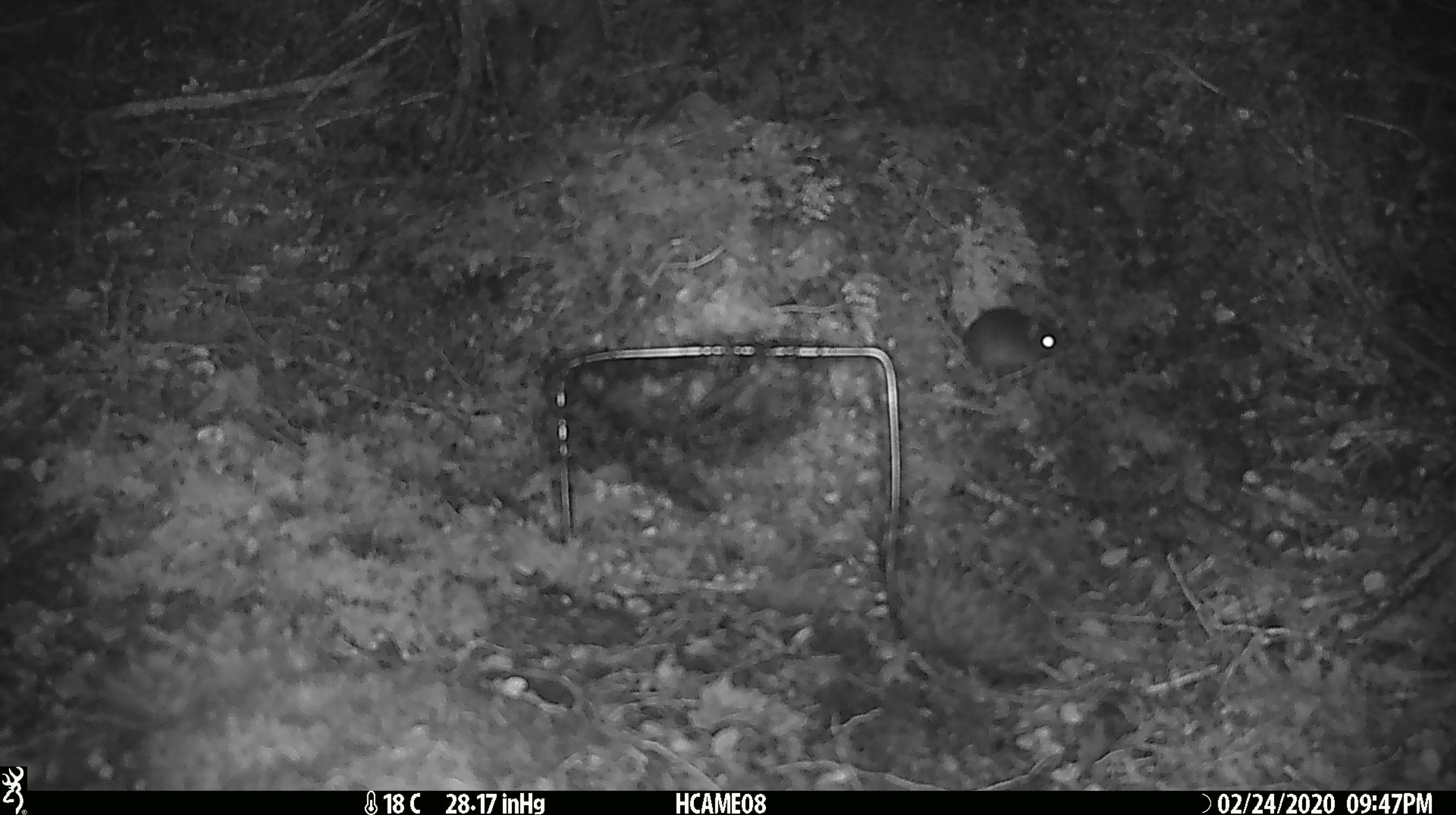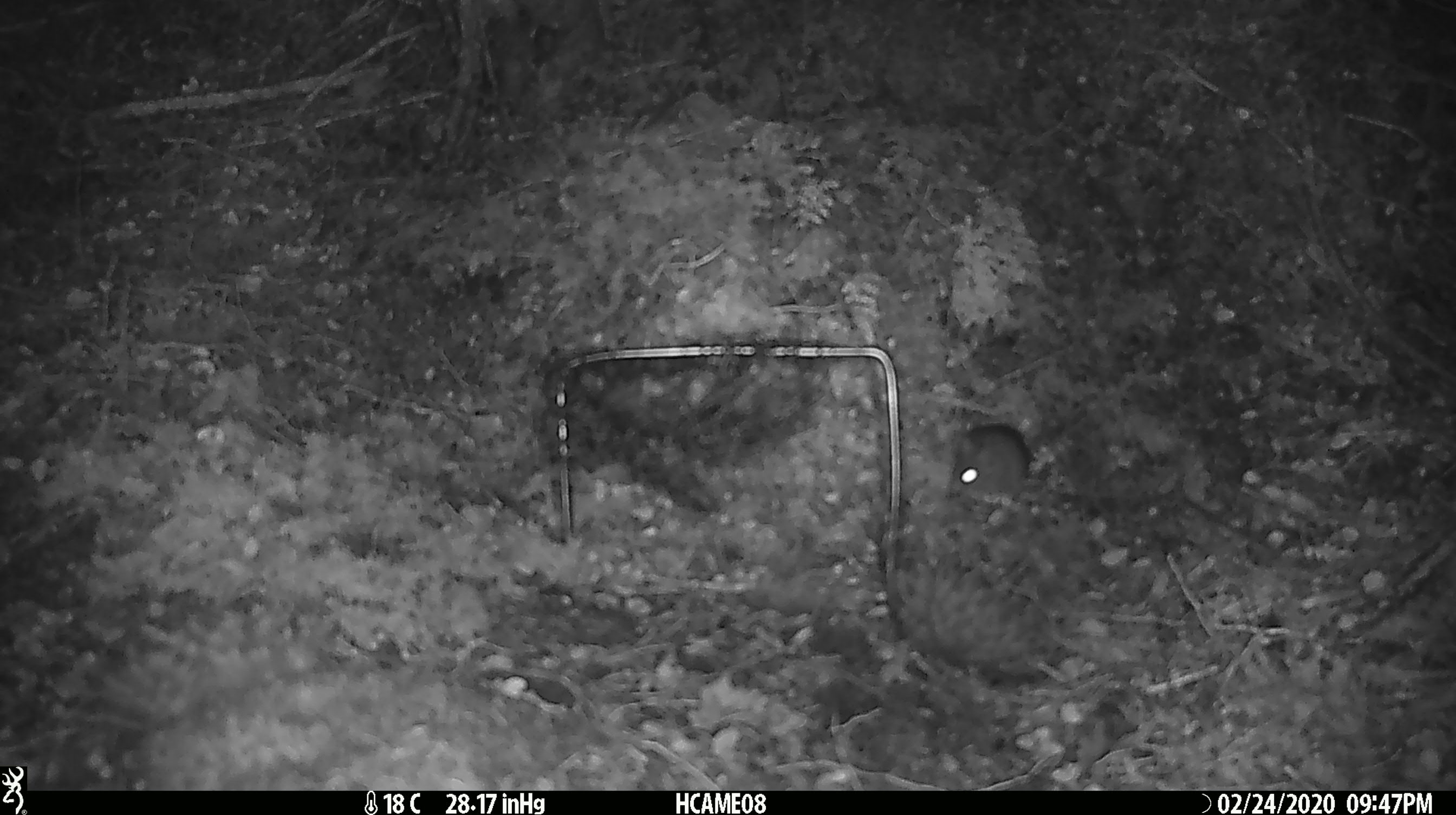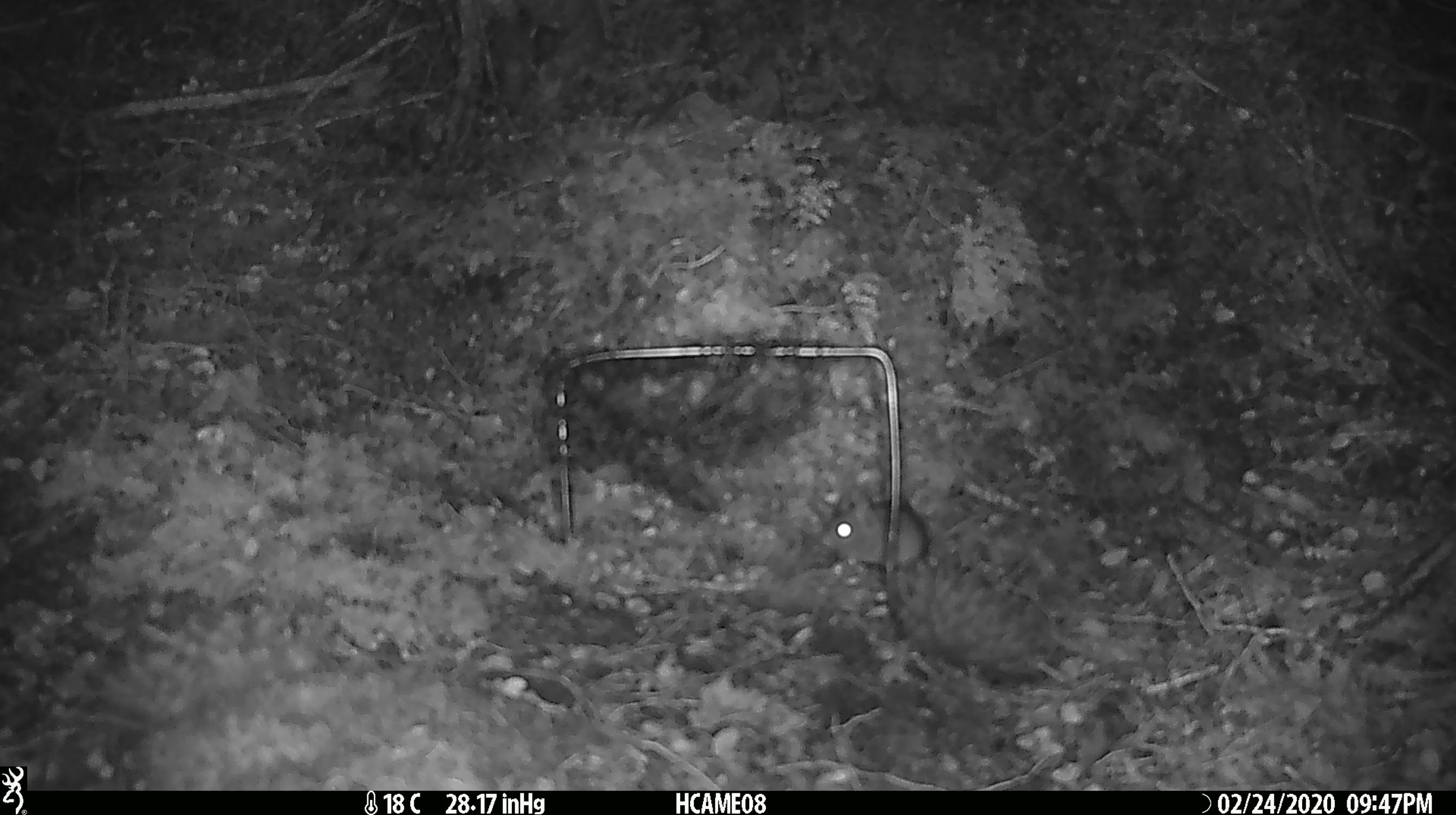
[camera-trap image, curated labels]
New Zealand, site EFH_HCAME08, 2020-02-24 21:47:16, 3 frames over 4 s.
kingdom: Animalia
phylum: Chordata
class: Mammalia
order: Rodentia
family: Muridae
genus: Mus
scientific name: Mus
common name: mouse